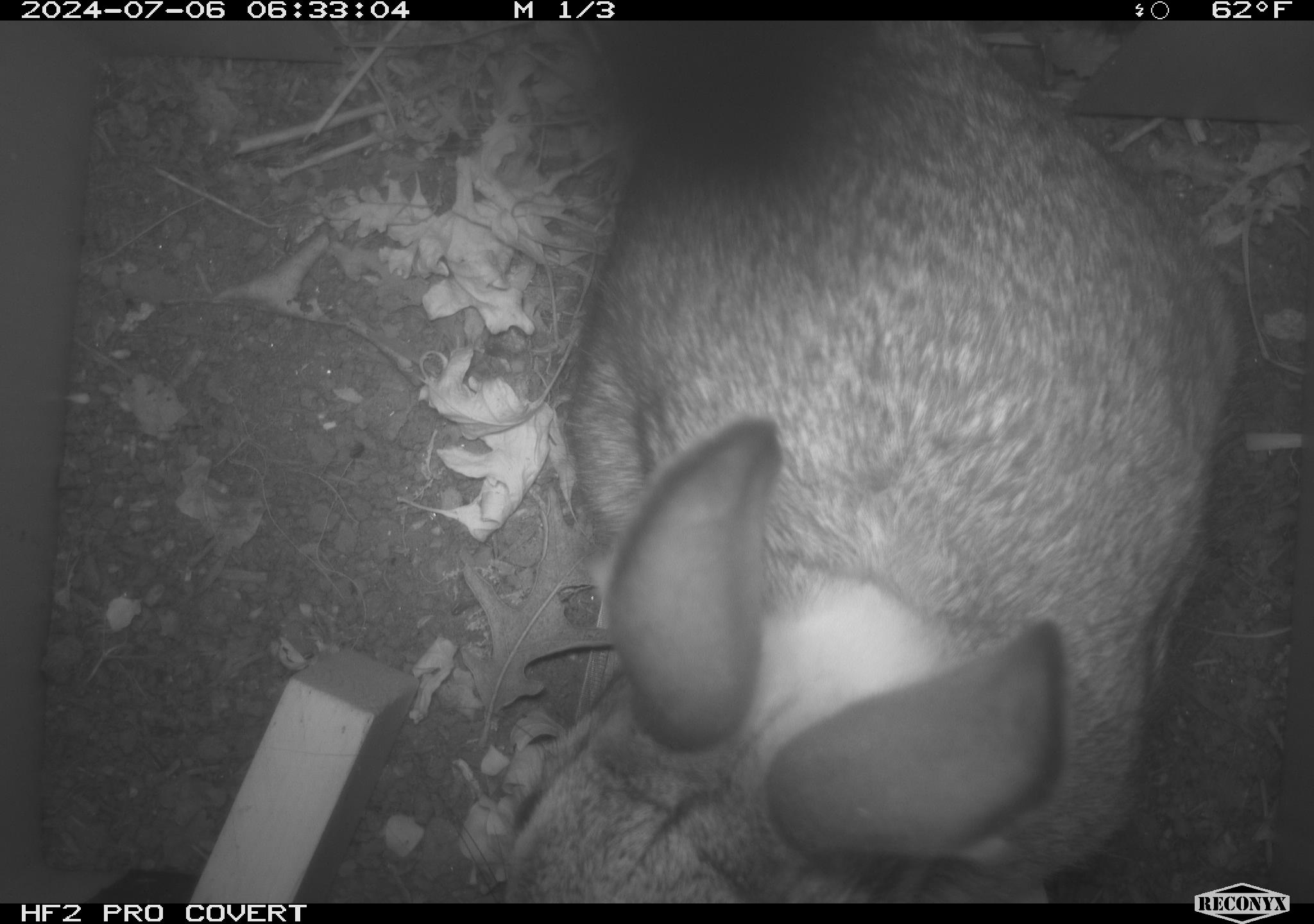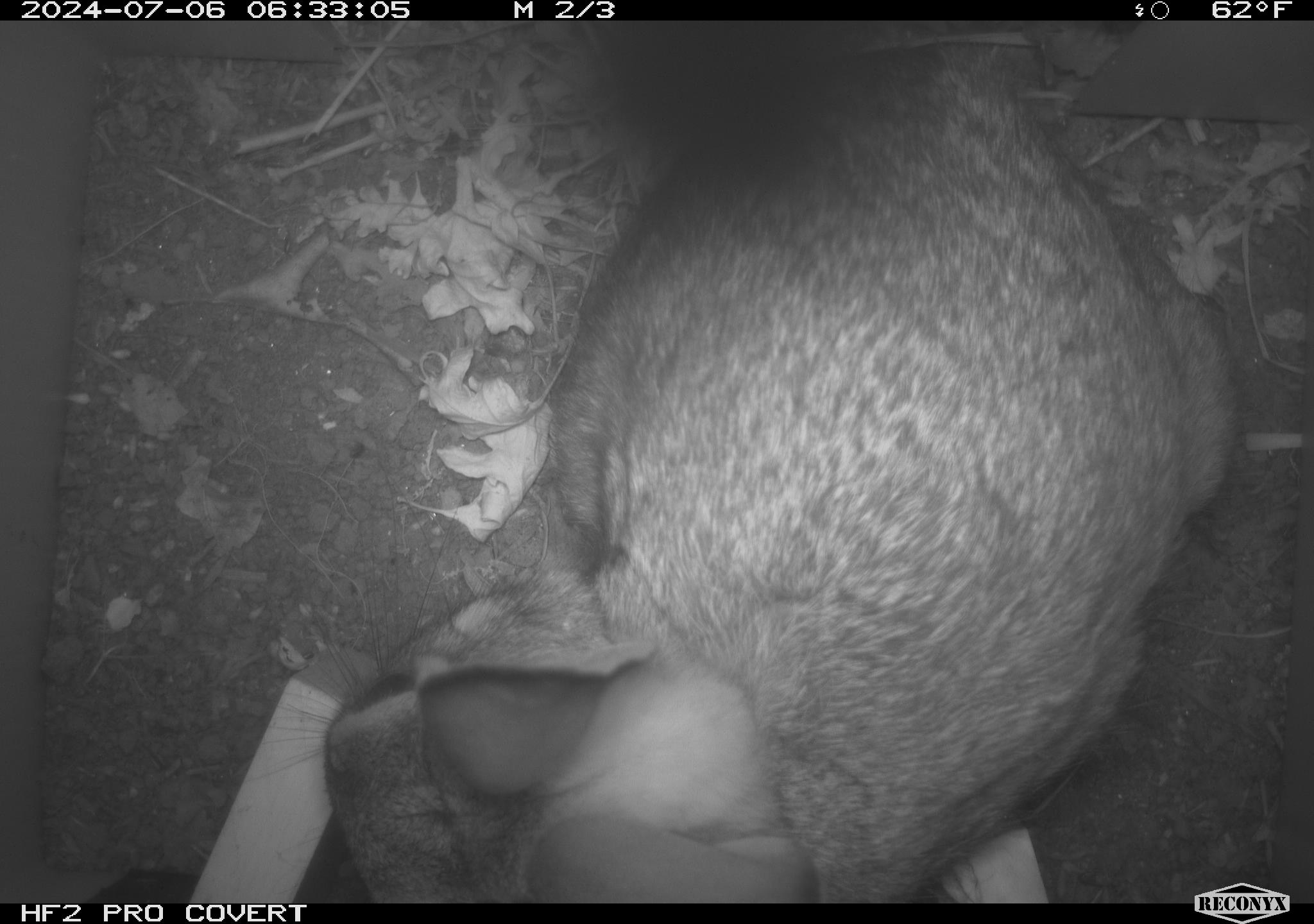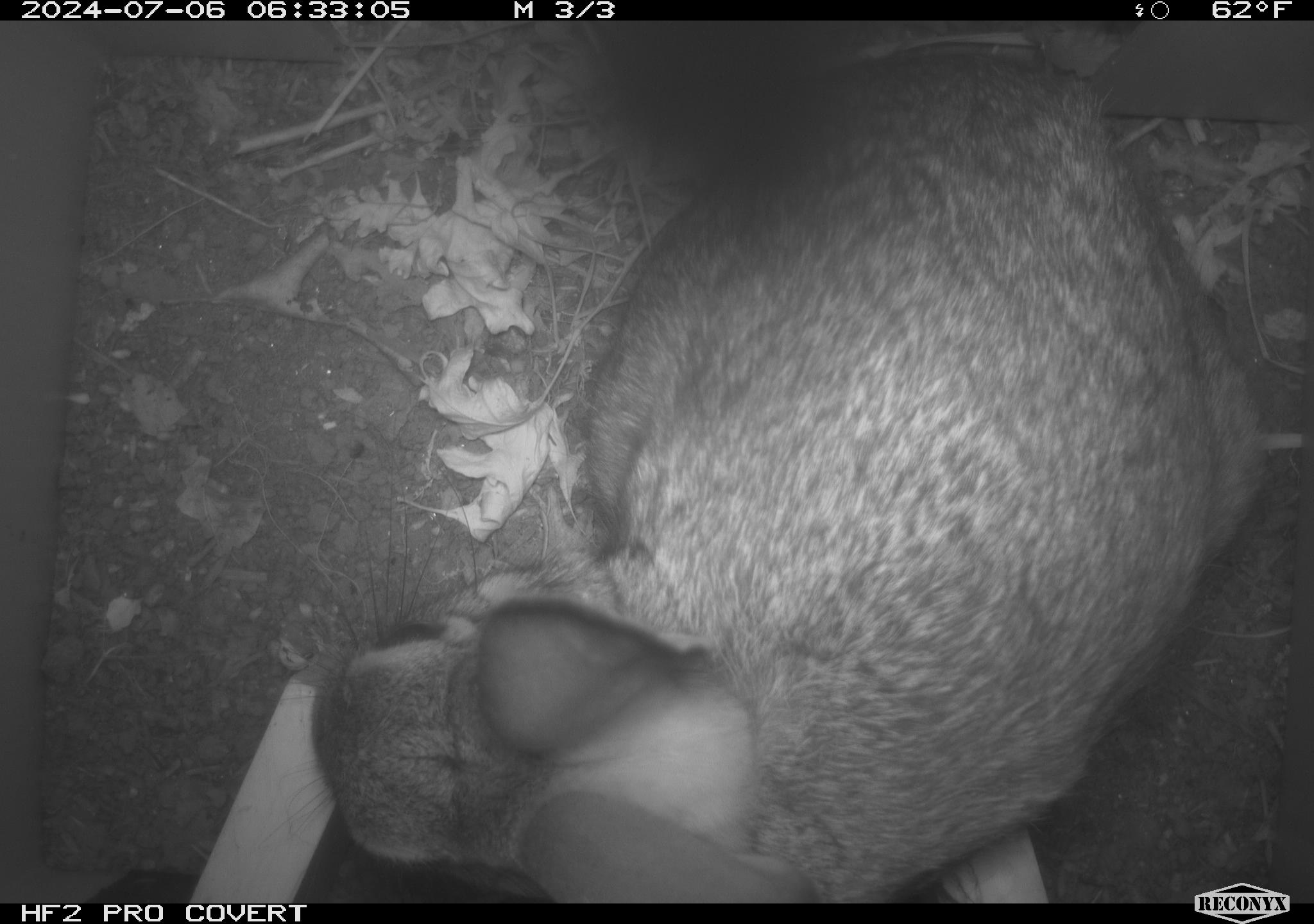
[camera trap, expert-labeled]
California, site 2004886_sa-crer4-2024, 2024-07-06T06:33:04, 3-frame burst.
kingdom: Animalia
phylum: Chordata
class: Mammalia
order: Lagomorpha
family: Leporidae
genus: Sylvilagus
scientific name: Sylvilagus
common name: cottontail rabbits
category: sylvilagus species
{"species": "sylvilagus species (cottontail rabbits) (Sylvilagus)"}